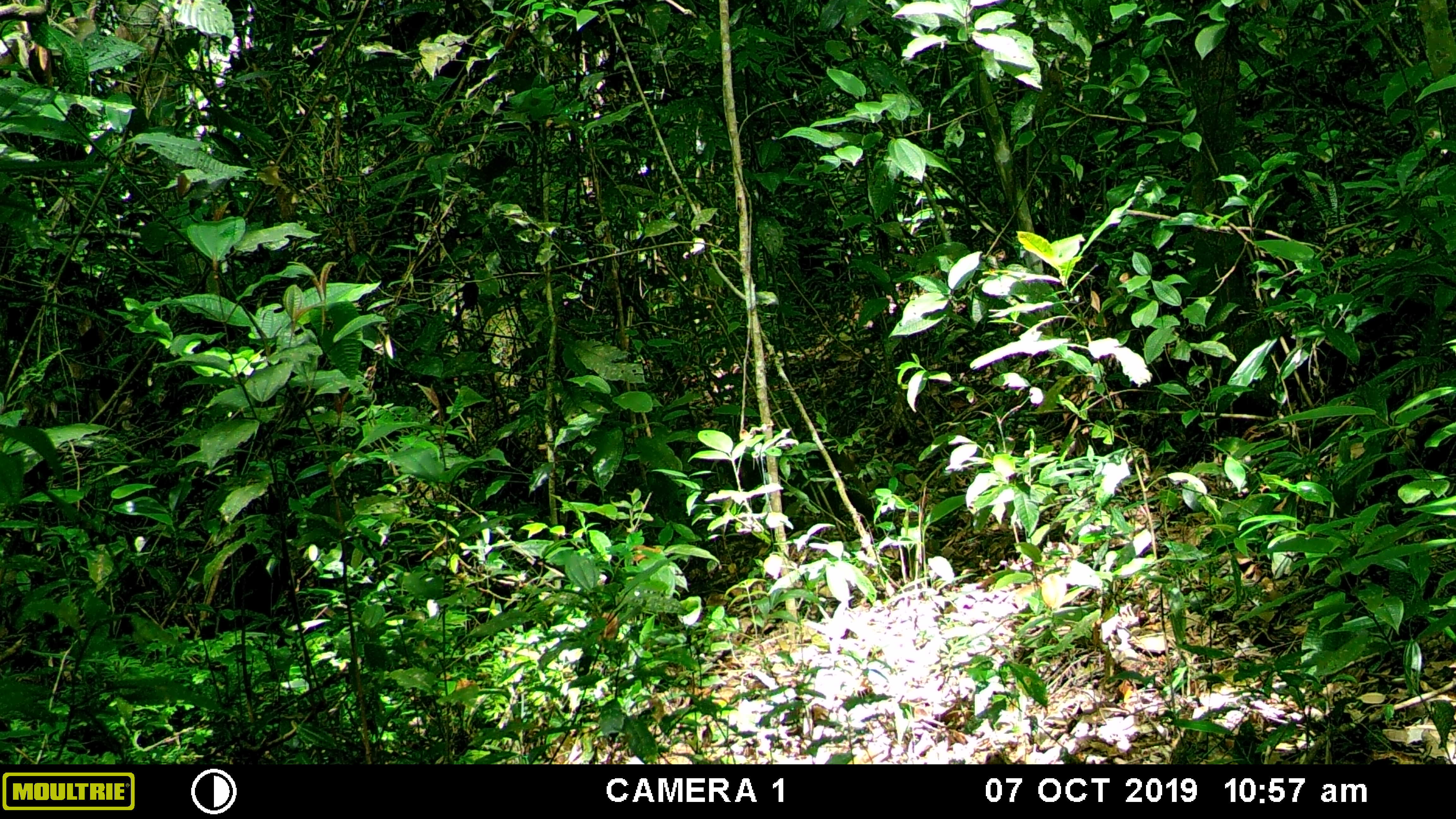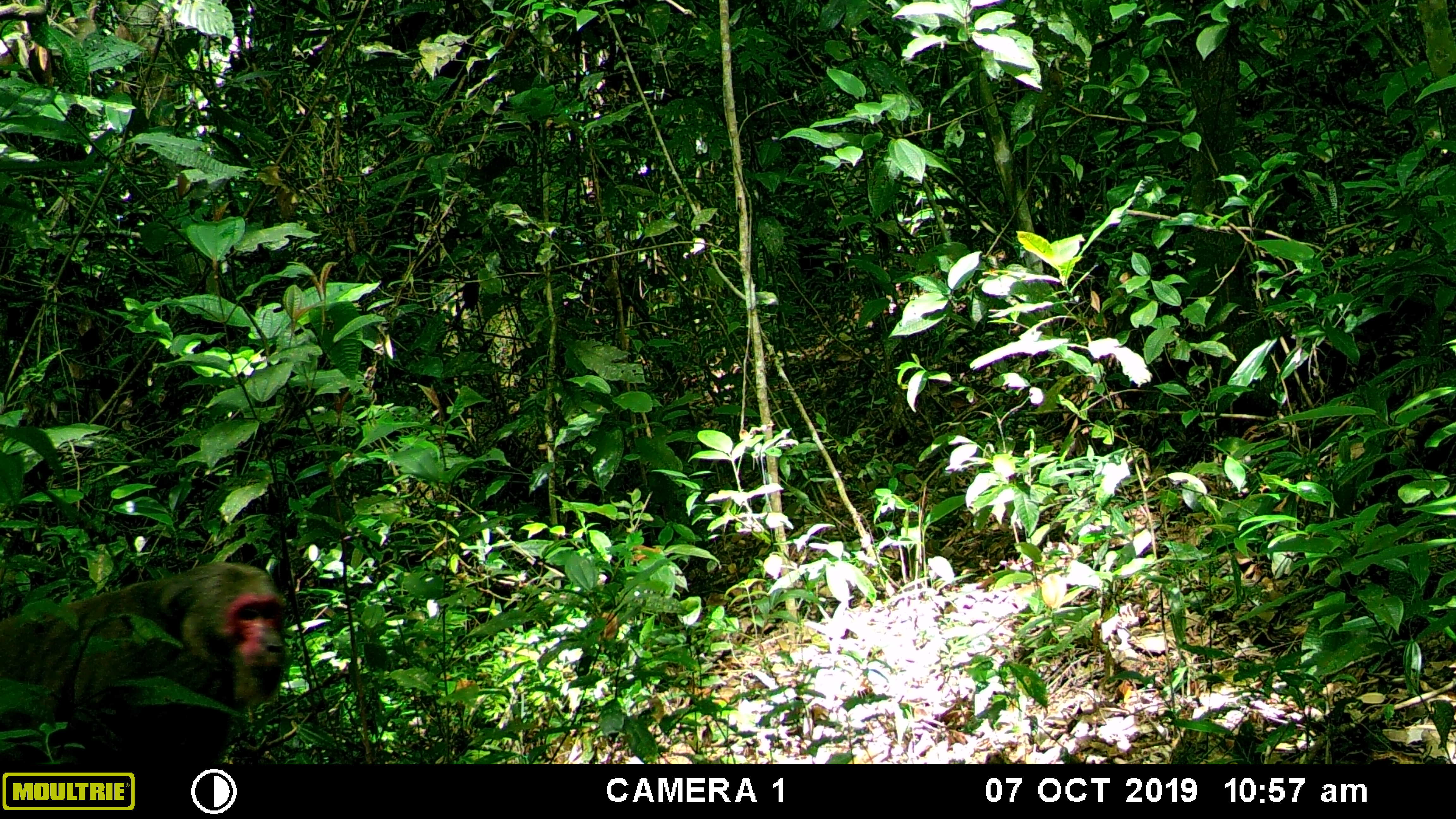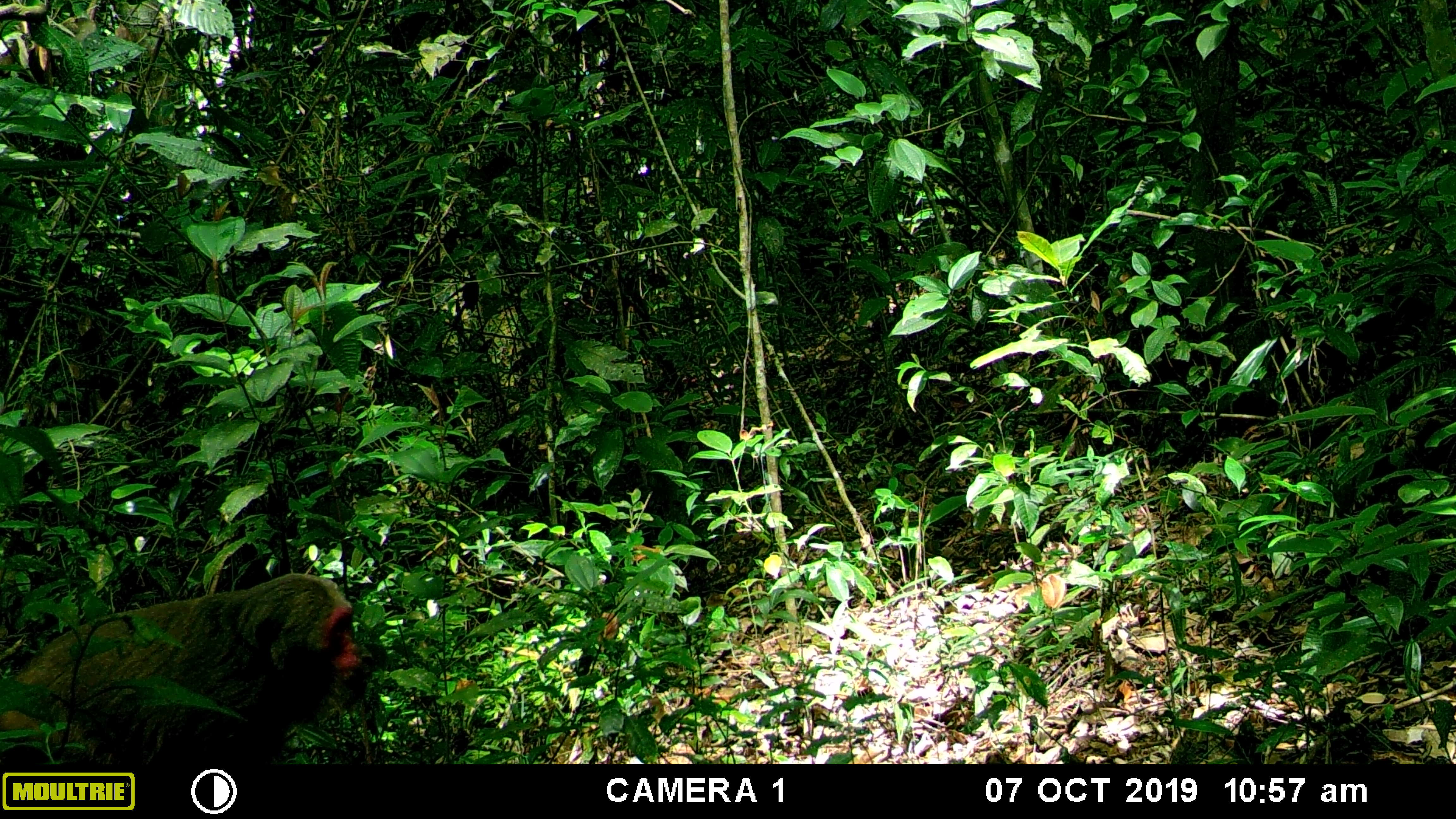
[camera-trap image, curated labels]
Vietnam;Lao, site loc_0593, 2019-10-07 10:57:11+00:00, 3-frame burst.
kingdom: Animalia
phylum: Chordata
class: Mammalia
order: Primates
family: Cercopithecidae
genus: Macaca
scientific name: Macaca arctoides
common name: stump-tailed macaque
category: stump tailed macaque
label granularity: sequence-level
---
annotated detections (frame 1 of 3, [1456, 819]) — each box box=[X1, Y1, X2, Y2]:
stump tailed macaque: box=[719, 446, 881, 541]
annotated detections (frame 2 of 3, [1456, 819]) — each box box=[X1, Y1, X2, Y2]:
stump tailed macaque: box=[0, 561, 287, 764]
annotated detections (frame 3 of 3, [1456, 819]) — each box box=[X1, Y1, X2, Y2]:
stump tailed macaque: box=[0, 574, 364, 766]